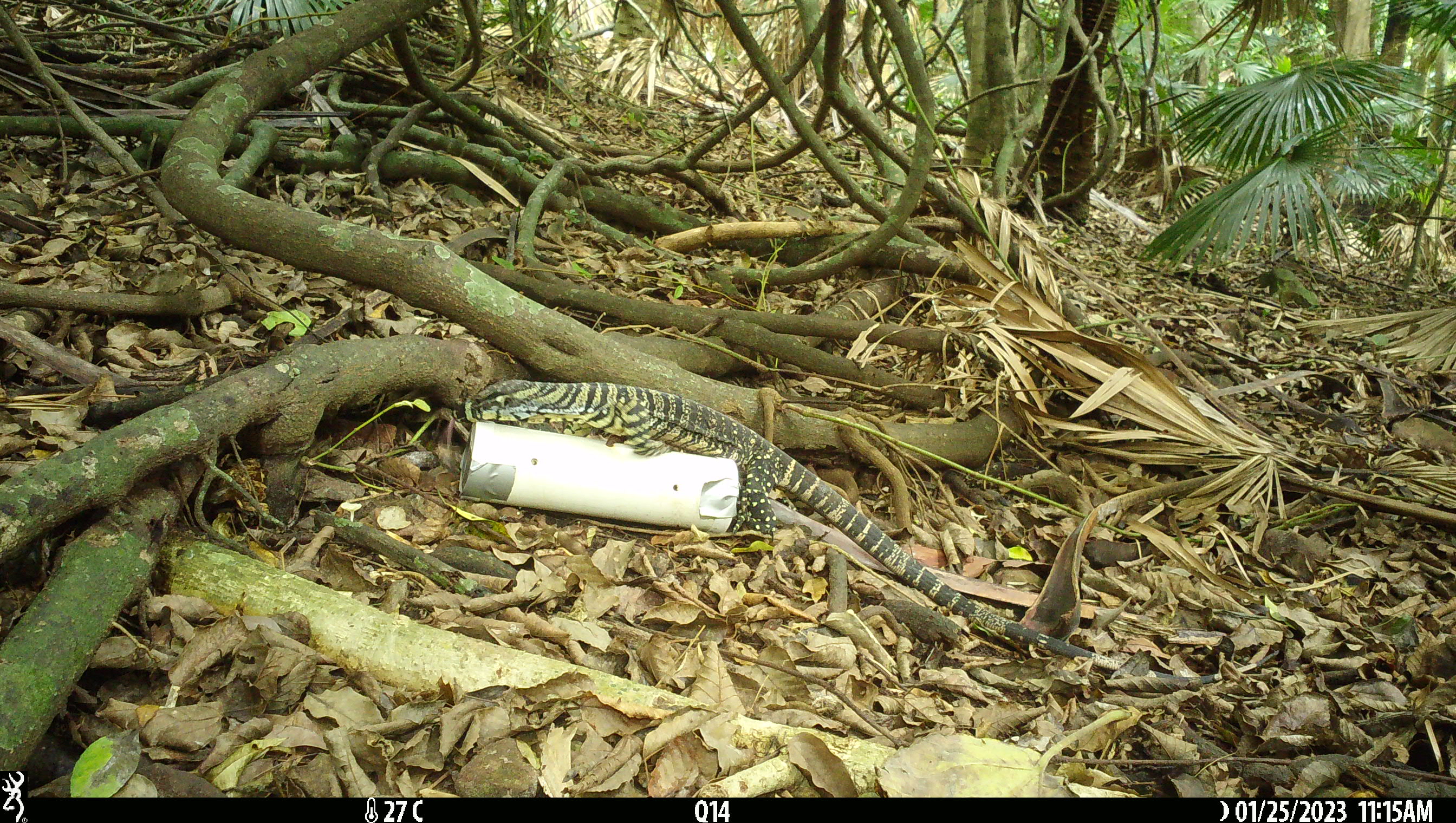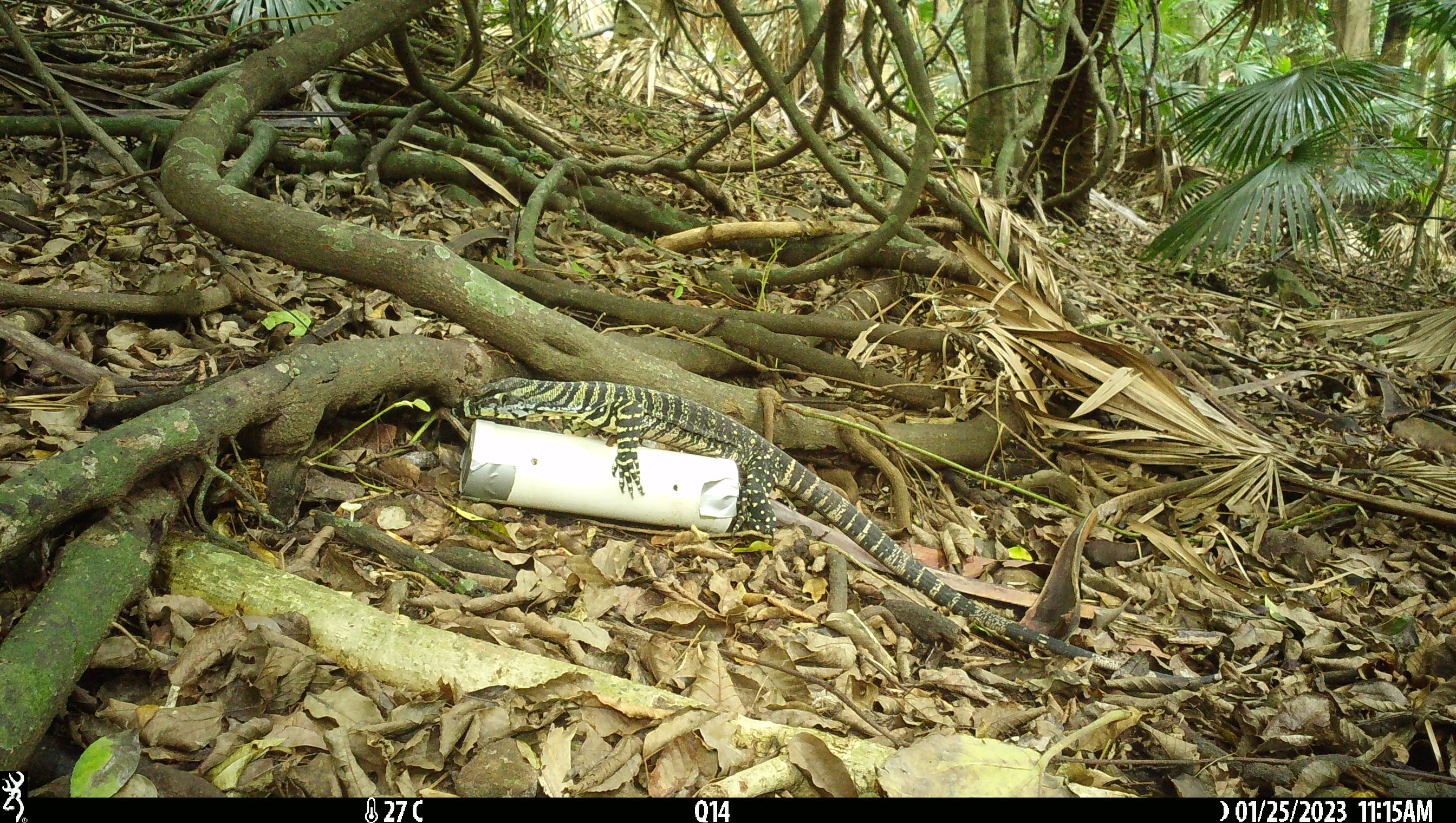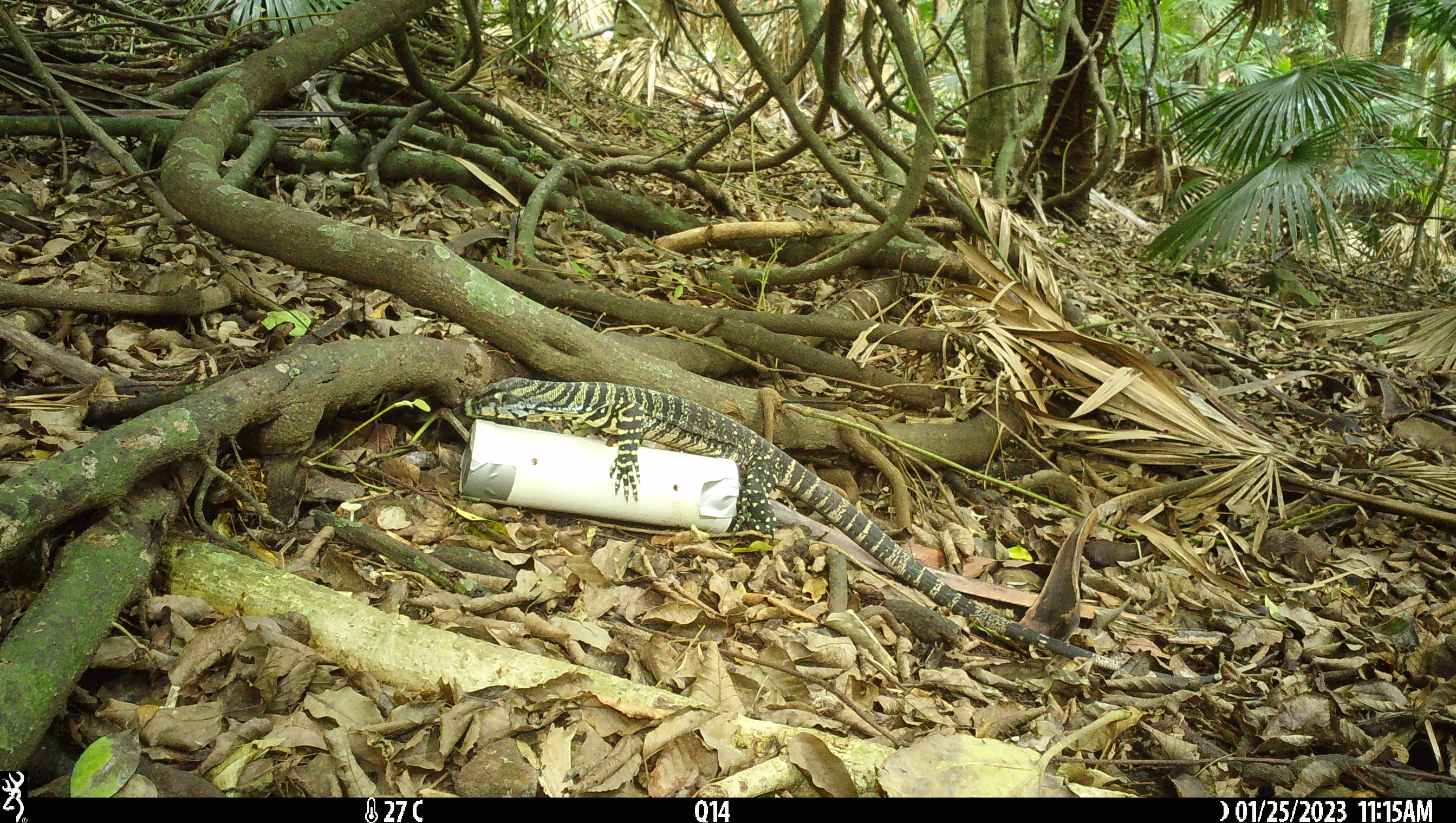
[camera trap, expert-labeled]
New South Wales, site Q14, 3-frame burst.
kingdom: Animalia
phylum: Chordata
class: Reptilia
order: Squamata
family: Varanidae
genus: Varanus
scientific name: Varanus varius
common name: lace monitor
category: goanna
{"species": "goanna (lace monitor) (Varanus varius)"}